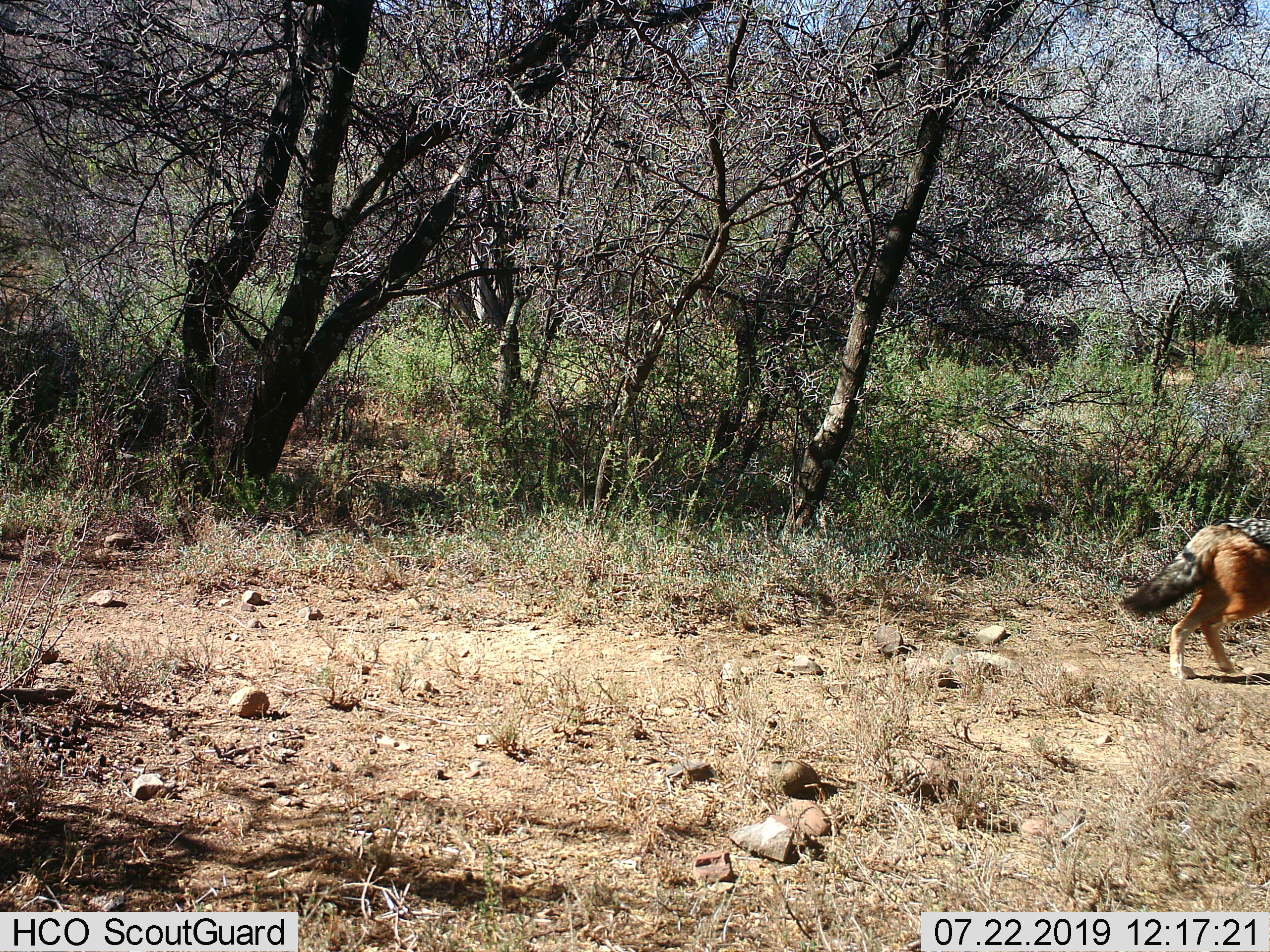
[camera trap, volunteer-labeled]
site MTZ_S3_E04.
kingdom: Animalia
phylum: Chordata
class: Mammalia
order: Carnivora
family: Canidae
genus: Lupulella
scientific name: Lupulella mesomelas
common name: black-backed jackal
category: jackalblackbacked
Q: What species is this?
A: Jackalblackbacked (black-backed jackal) (Lupulella mesomelas).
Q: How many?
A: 1.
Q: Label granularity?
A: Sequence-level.